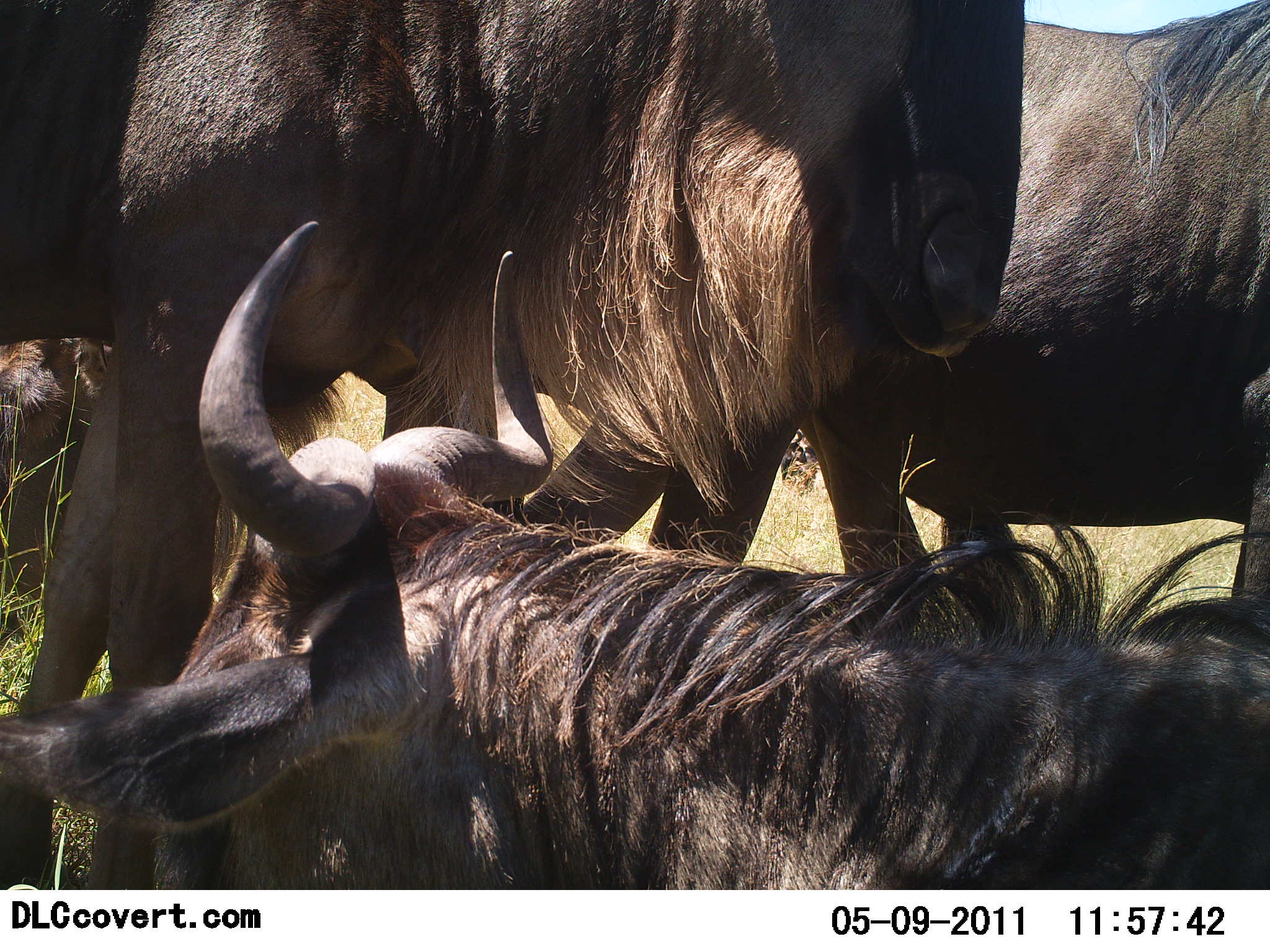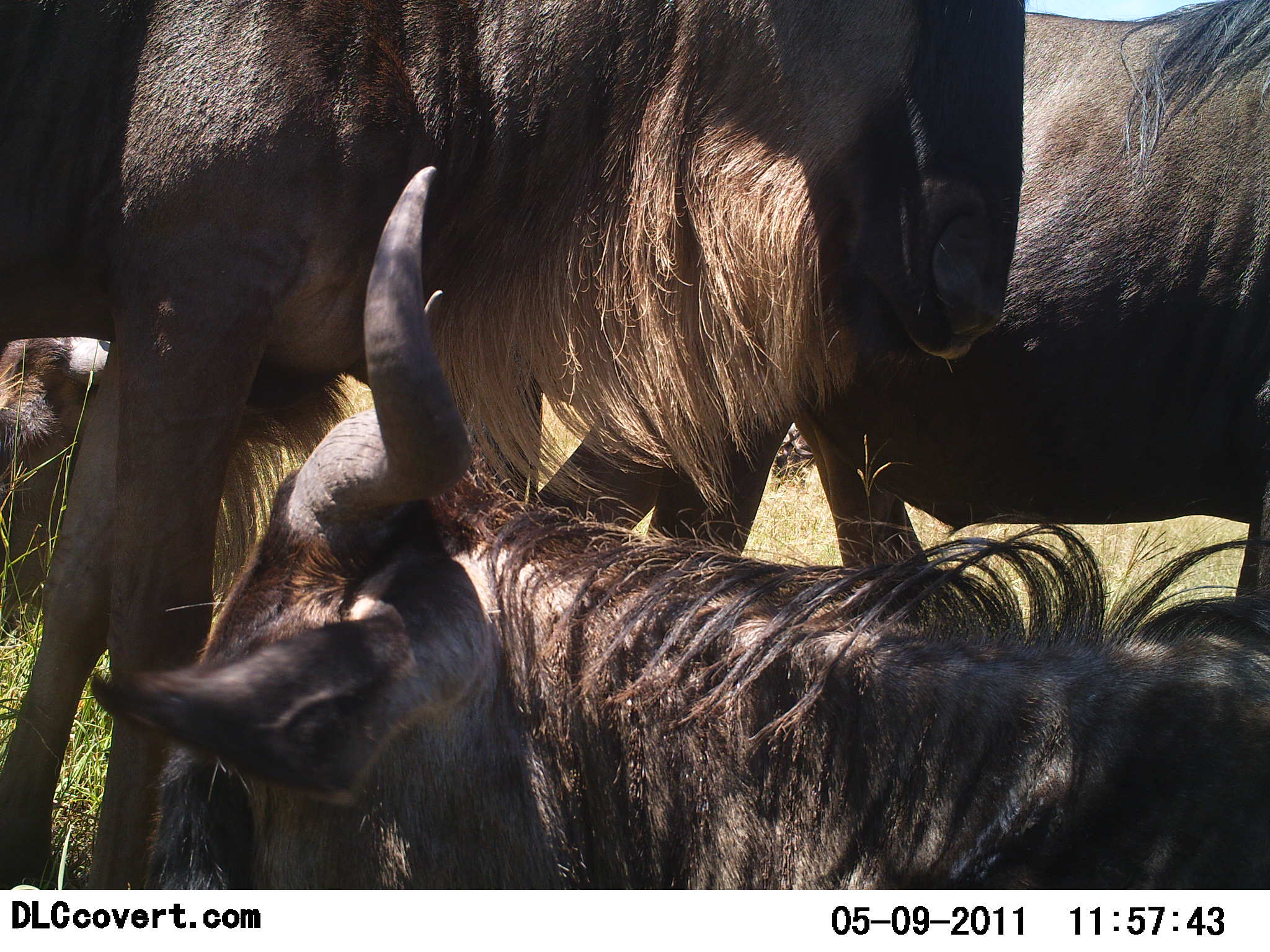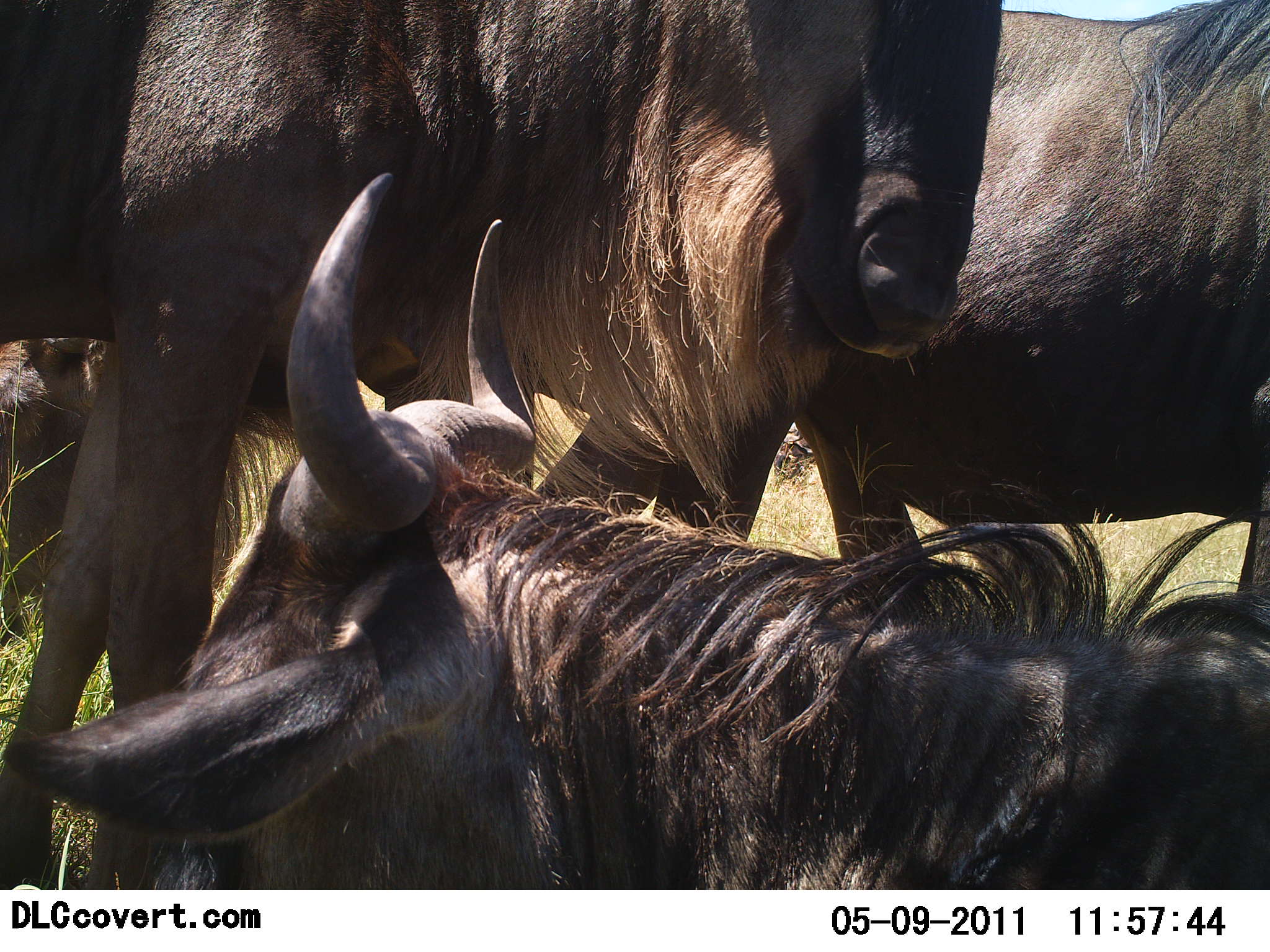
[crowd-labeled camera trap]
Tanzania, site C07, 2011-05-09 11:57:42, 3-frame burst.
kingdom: Animalia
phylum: Chordata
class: Mammalia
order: Artiodactyla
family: Bovidae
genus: Connochaetes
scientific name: Connochaetes taurinus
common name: blue wildebeest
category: wildebeest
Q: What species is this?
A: Wildebeest (blue wildebeest) (Connochaetes taurinus).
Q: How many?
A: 4.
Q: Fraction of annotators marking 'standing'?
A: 83%.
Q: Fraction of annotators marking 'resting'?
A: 92%.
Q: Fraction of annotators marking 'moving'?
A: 8%.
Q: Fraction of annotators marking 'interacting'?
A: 25%.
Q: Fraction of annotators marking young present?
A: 0%.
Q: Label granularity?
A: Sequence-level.